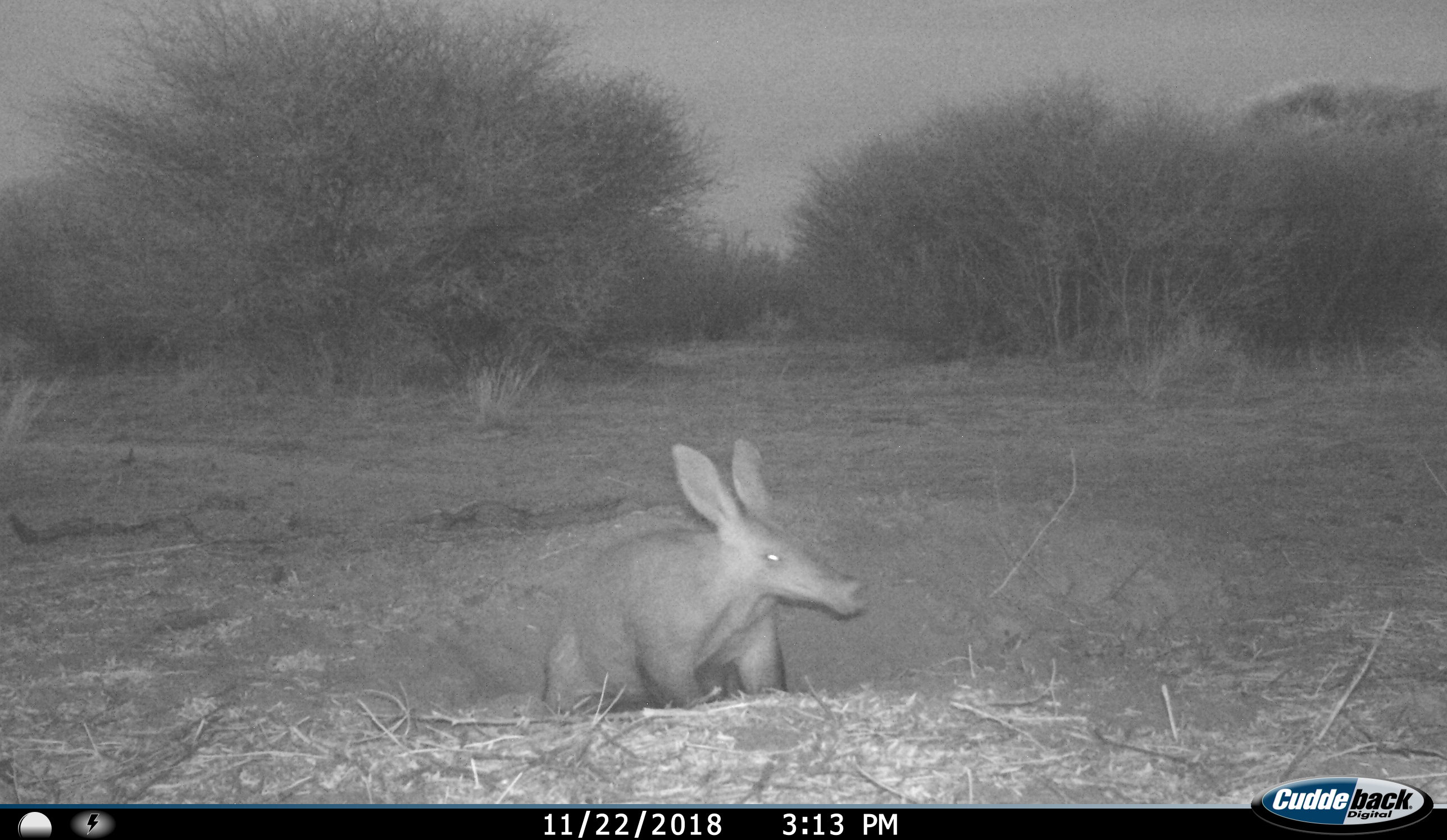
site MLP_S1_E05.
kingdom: Animalia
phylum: Chordata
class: Mammalia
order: Tubulidentata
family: Orycteropodidae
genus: Orycteropus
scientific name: Orycteropus afer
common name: aardvark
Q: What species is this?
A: Aardvark (Orycteropus afer).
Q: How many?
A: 1.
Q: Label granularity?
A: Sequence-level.